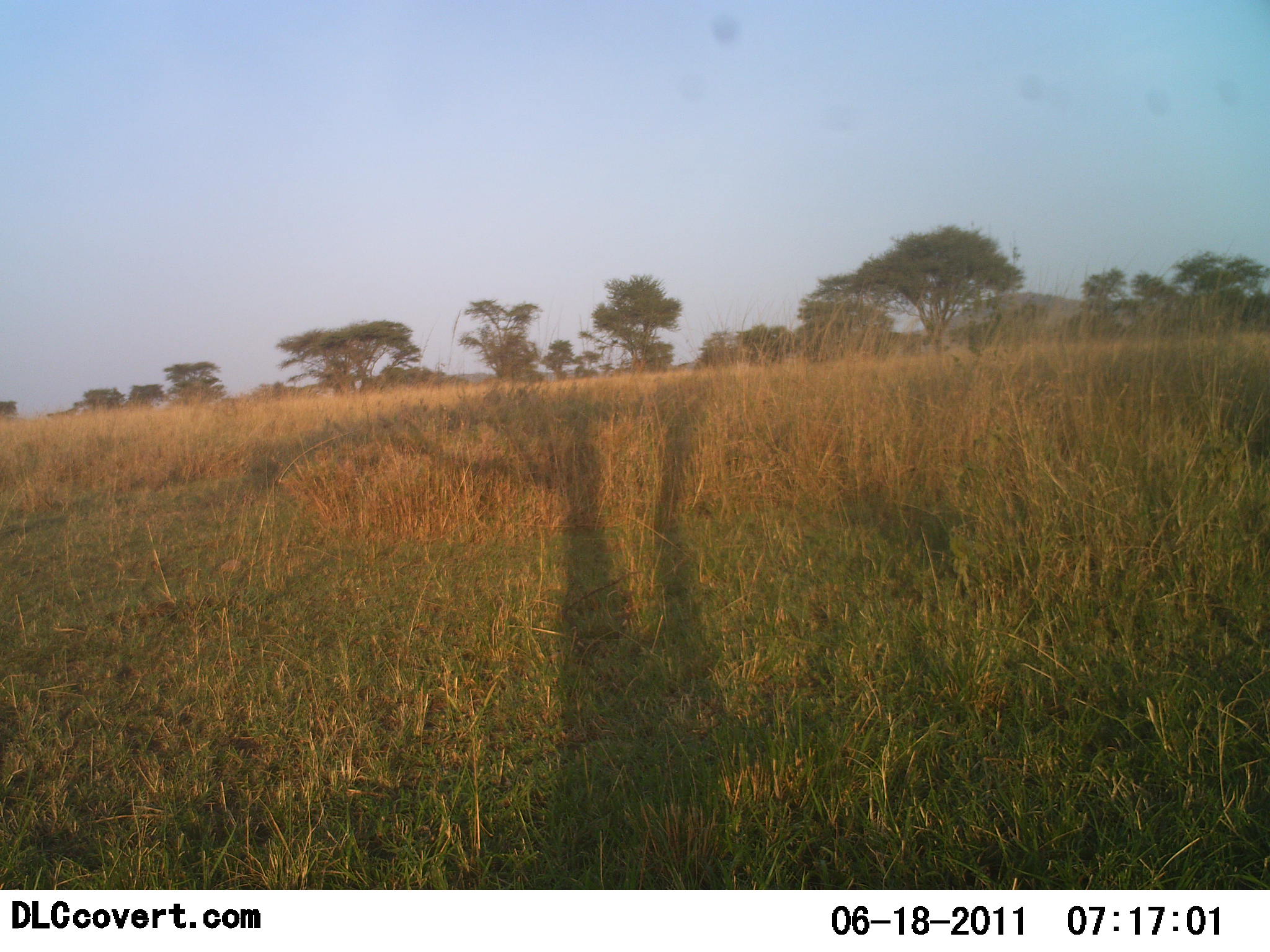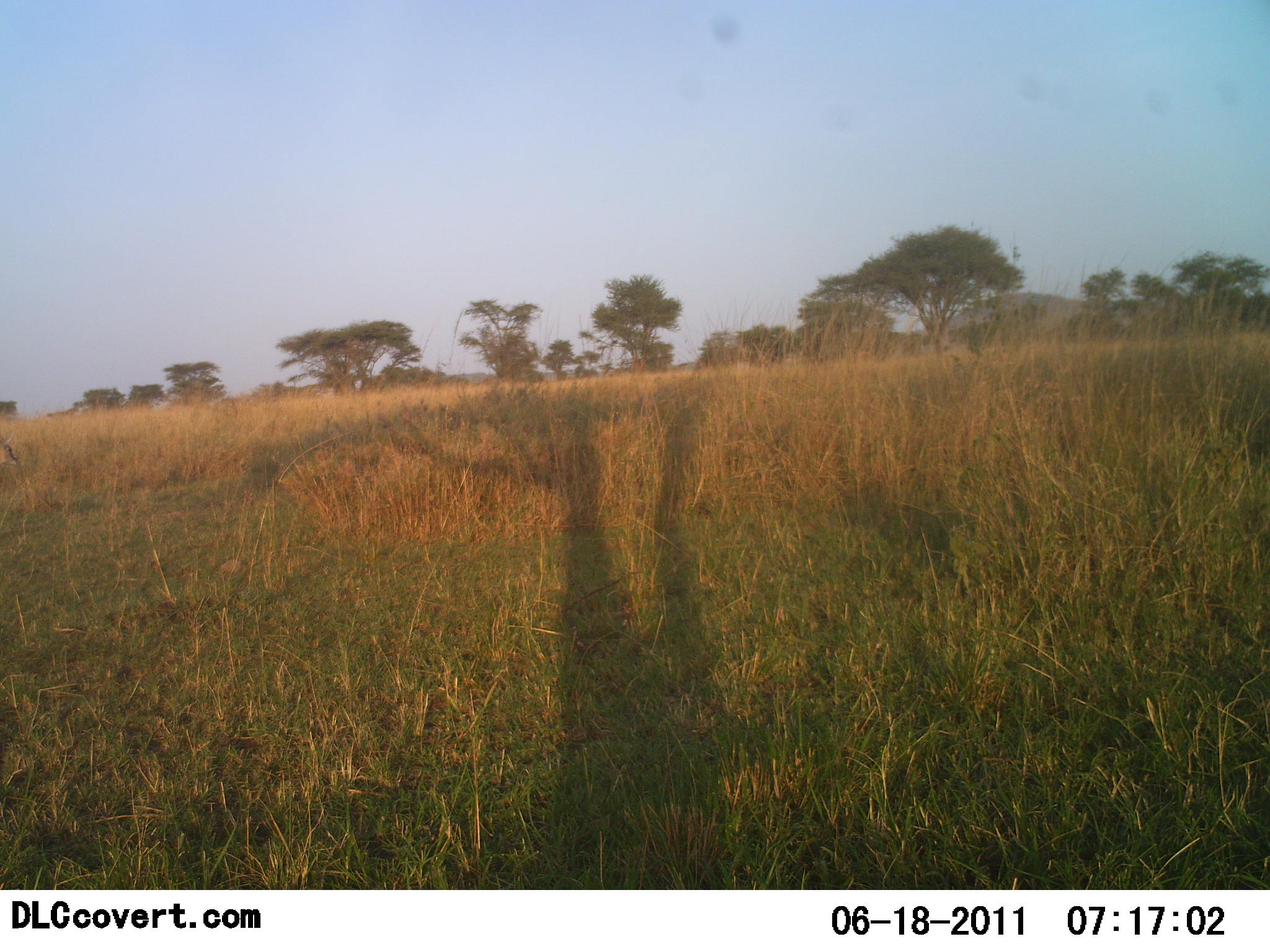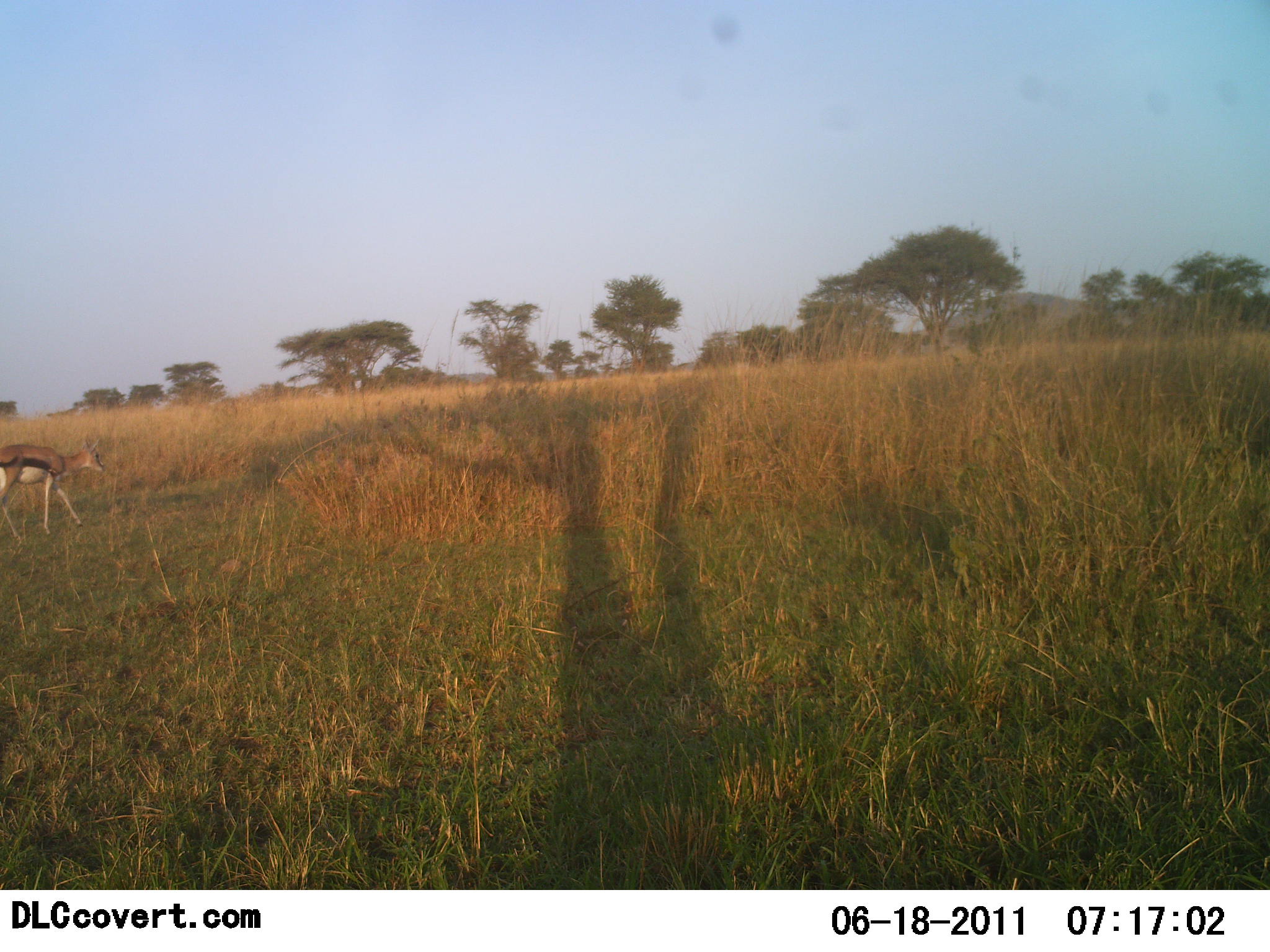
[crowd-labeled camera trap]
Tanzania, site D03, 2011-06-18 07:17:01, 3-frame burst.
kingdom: Animalia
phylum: Chordata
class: Mammalia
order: Artiodactyla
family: Bovidae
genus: Eudorcas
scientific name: Eudorcas thomsonii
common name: thomson's gazelle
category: gazellethomsons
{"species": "gazellethomsons (thomson's gazelle) (Eudorcas thomsonii)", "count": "1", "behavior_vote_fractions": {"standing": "8%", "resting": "0%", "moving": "92%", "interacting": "0%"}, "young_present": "0%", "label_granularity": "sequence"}